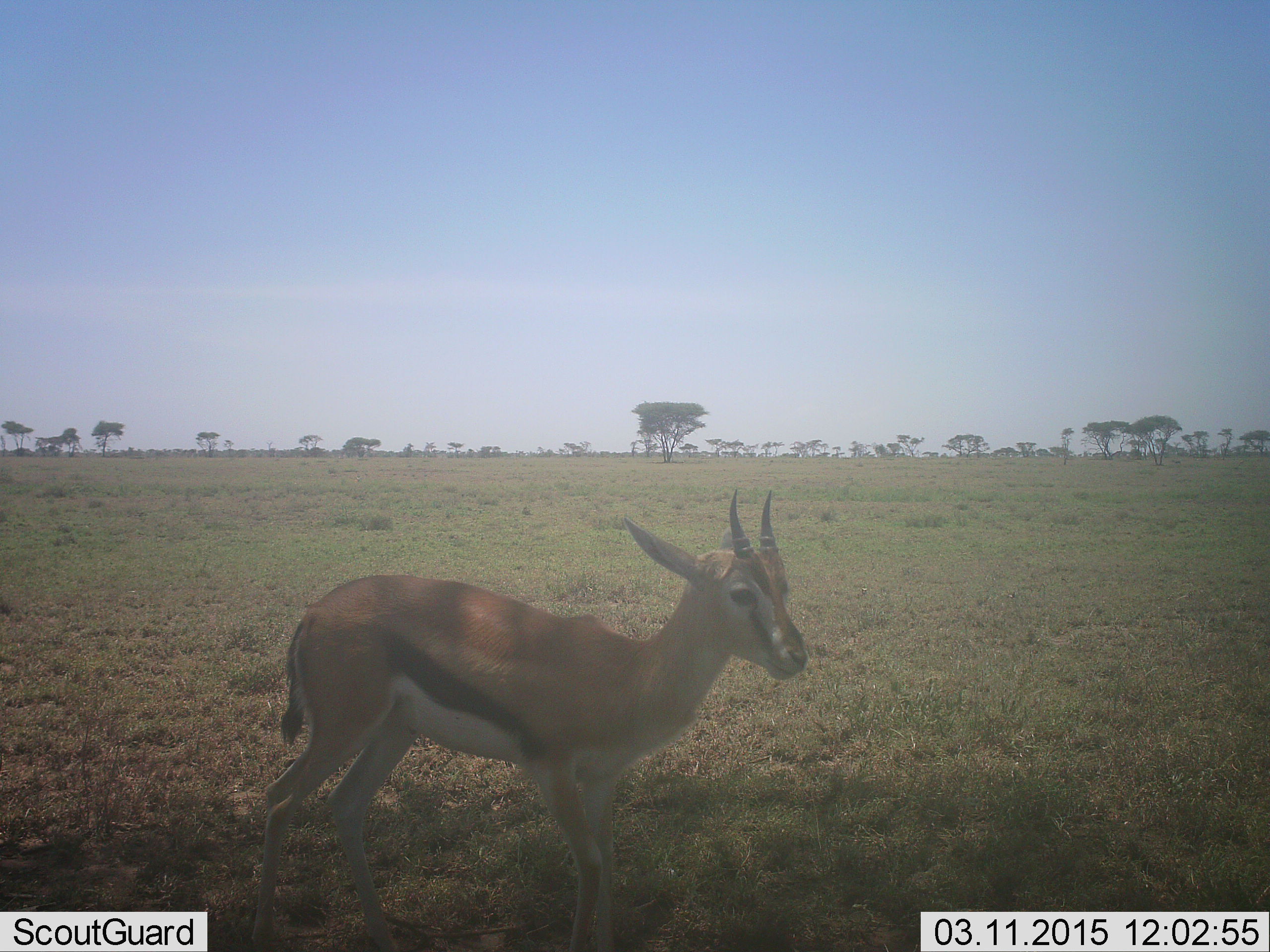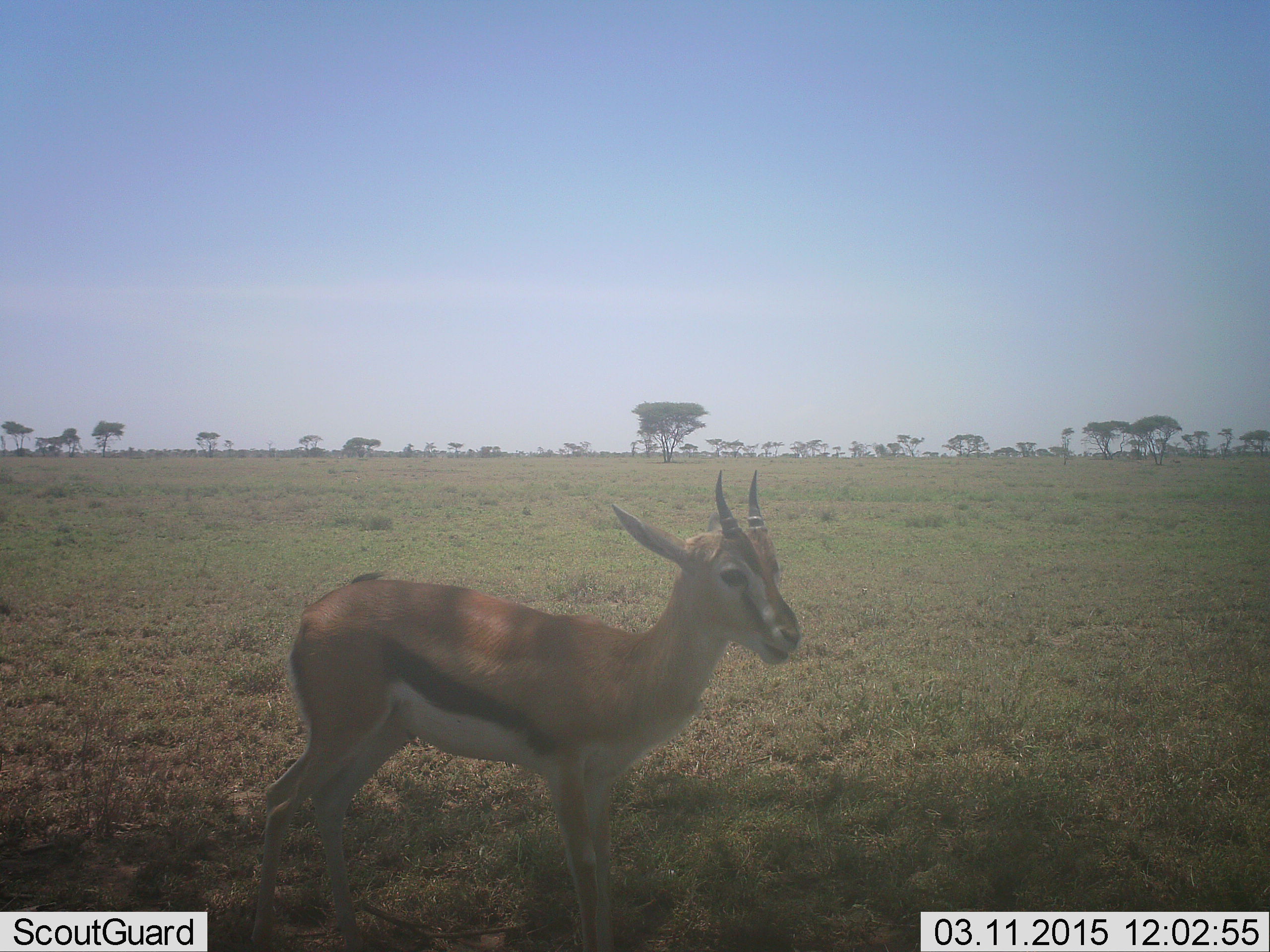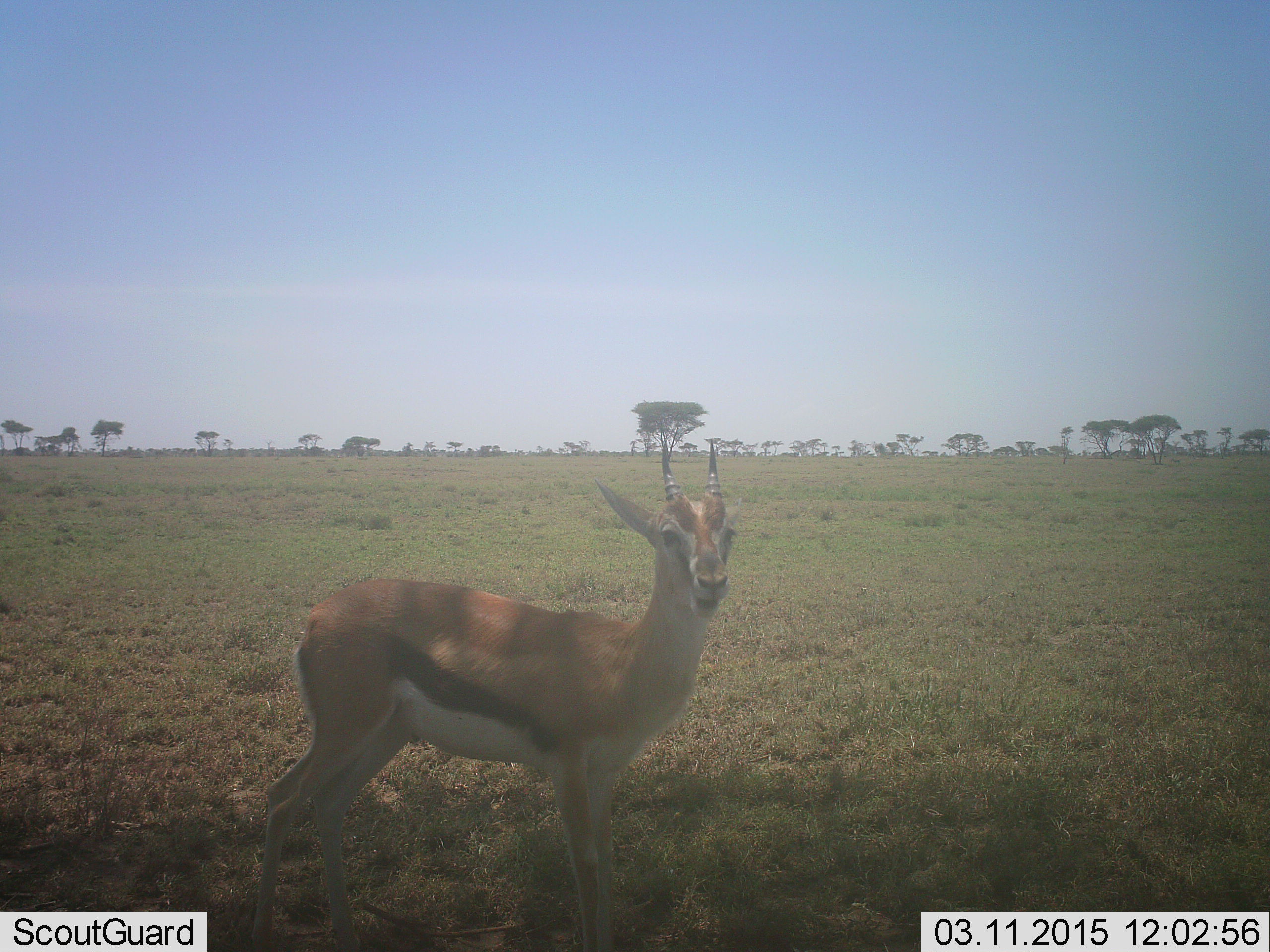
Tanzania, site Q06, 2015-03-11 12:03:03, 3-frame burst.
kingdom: Animalia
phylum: Chordata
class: Mammalia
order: Artiodactyla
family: Bovidae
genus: Eudorcas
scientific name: Eudorcas thomsonii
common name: thomson's gazelle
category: gazellethomsons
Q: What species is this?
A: Gazellethomsons (thomson's gazelle) (Eudorcas thomsonii).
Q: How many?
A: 1.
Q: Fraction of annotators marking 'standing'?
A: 100%.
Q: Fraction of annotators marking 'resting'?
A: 0%.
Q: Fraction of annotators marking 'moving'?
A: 0%.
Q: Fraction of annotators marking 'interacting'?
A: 0%.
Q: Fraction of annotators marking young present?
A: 10%.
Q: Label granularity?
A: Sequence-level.